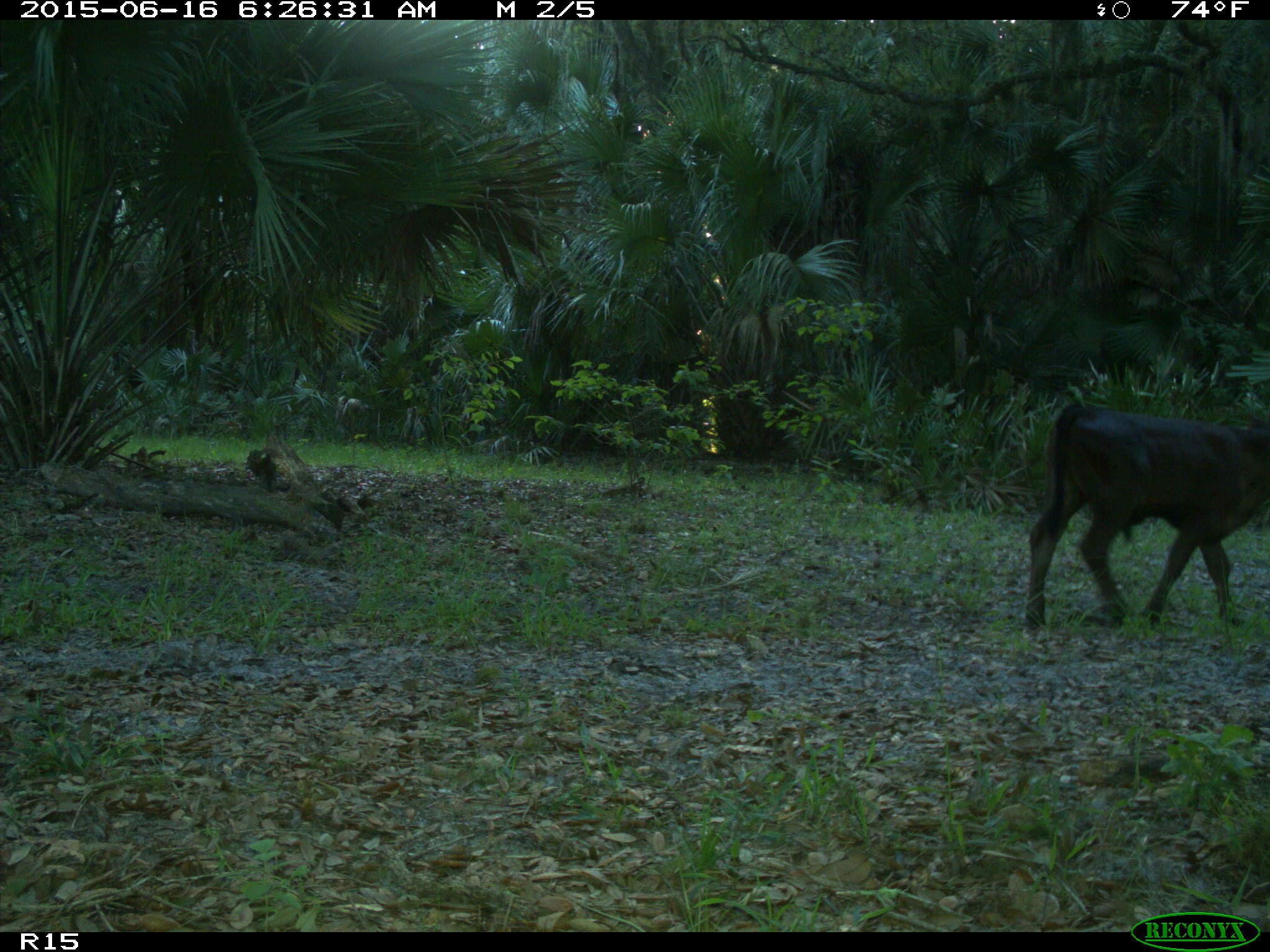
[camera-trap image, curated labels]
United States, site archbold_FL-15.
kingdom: Animalia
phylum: Chordata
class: Mammalia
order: Artiodactyla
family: Bovidae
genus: Bos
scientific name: Bos taurus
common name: domestic cow